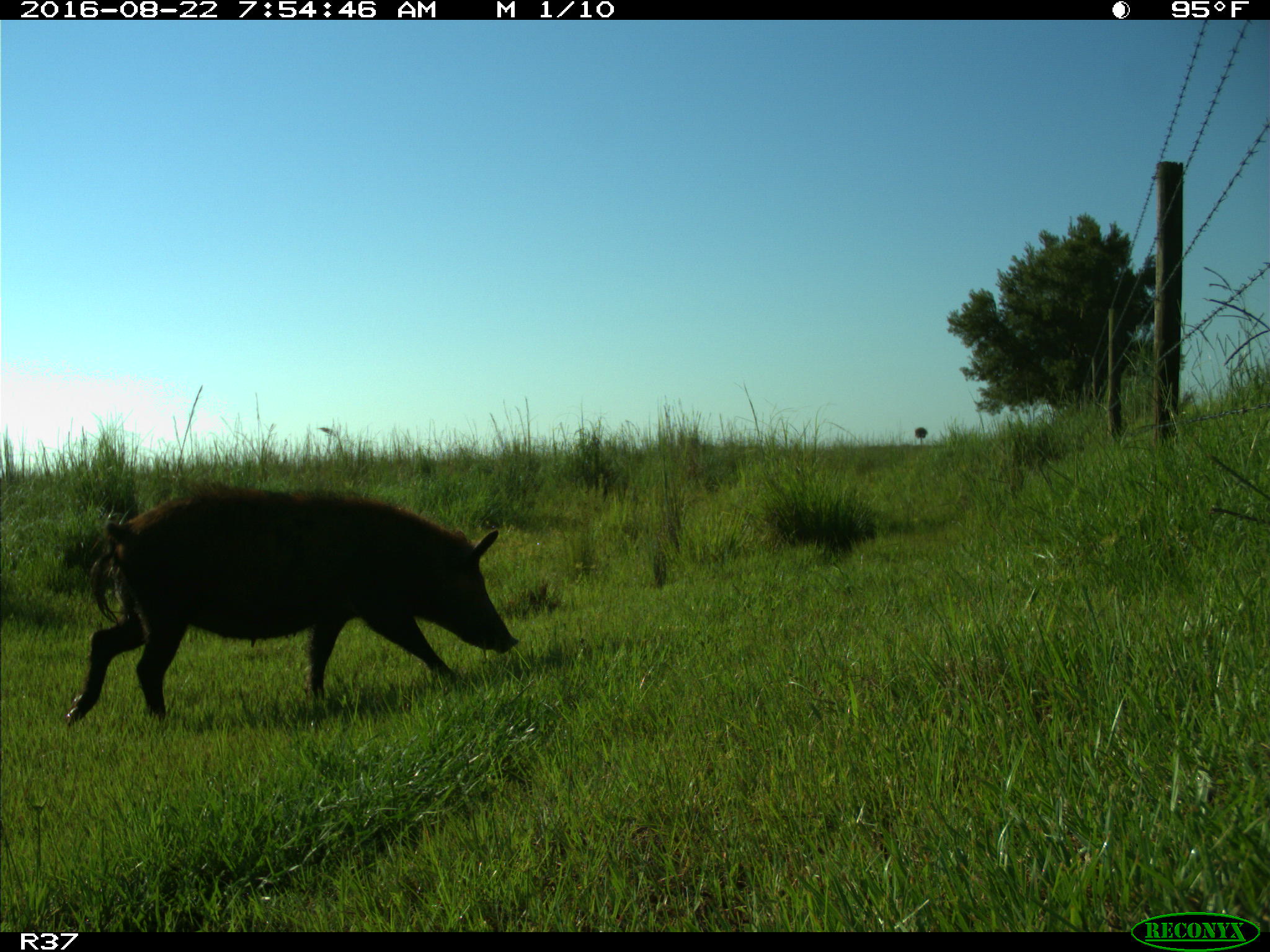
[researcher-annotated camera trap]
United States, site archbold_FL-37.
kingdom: Animalia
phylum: Chordata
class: Mammalia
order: Artiodactyla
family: Suidae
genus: Sus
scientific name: Sus scrofa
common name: wild boar